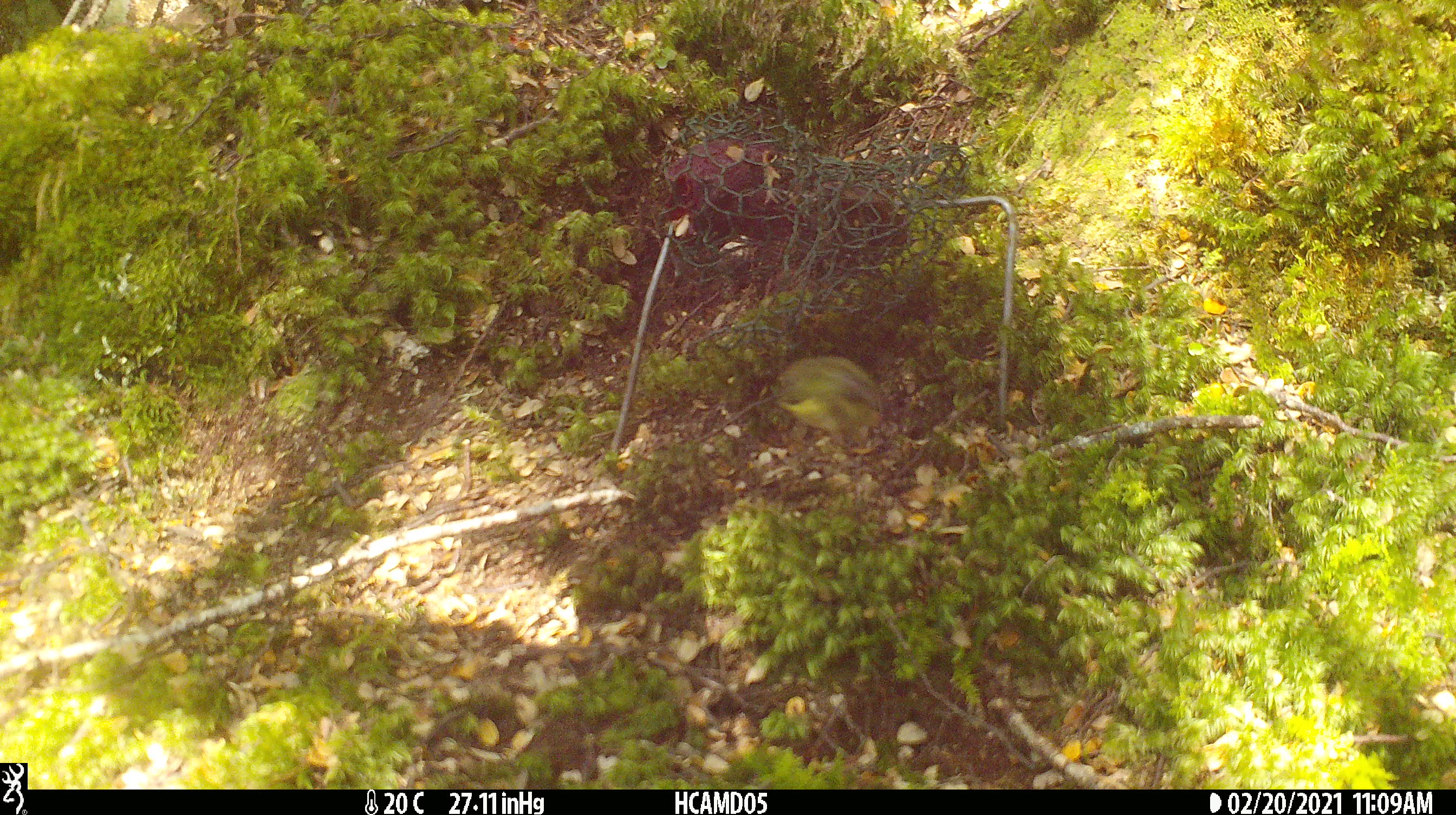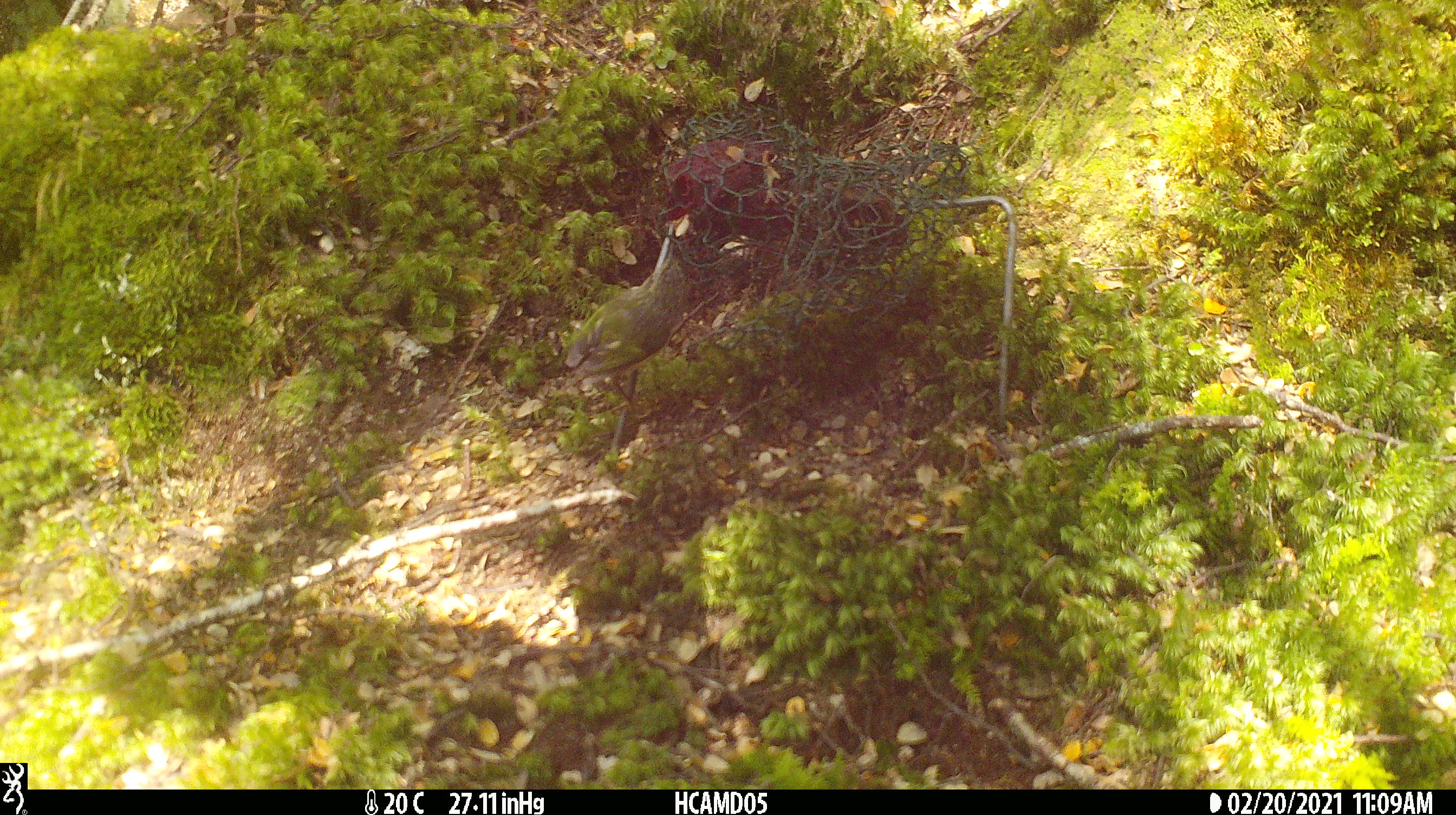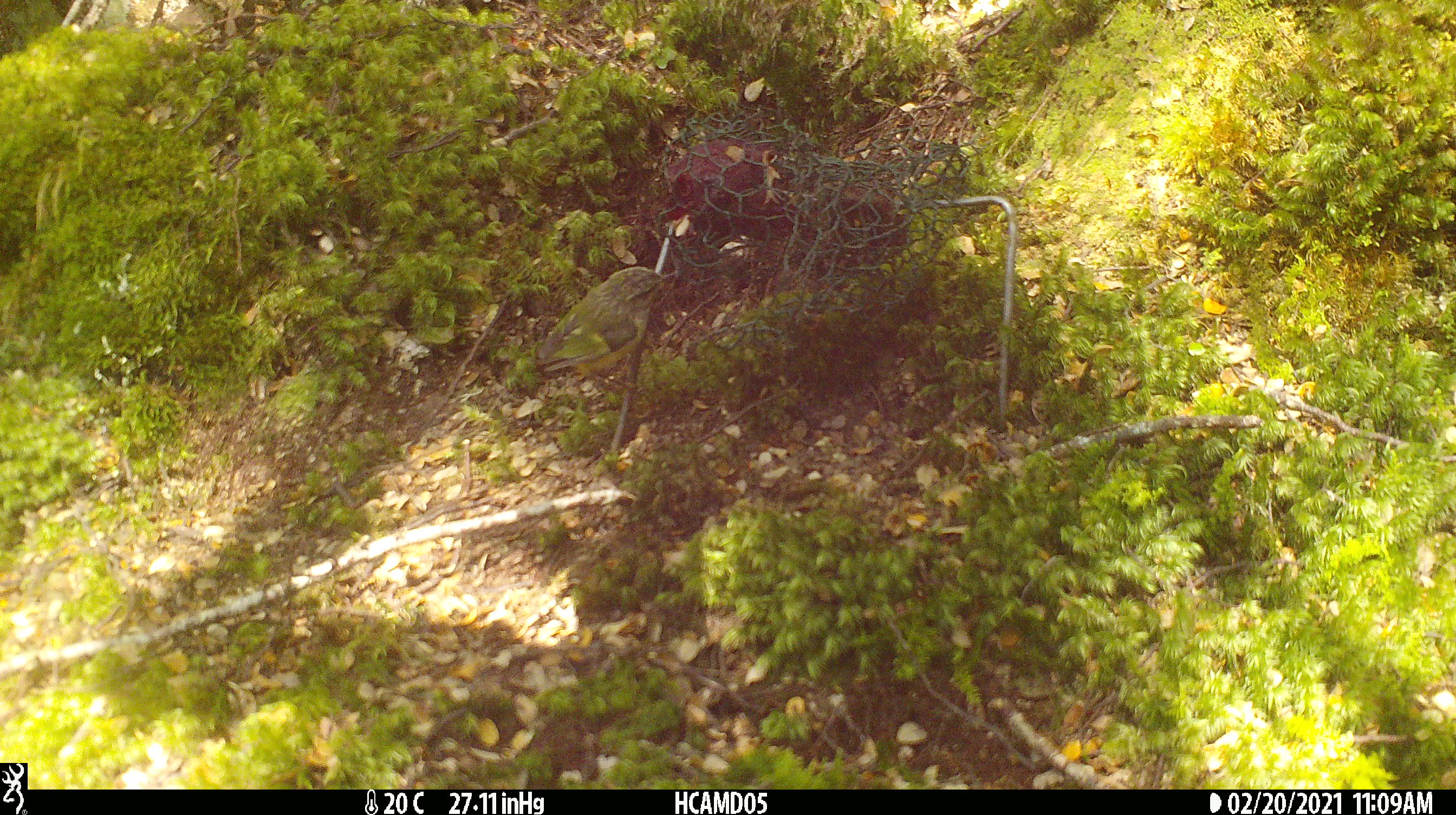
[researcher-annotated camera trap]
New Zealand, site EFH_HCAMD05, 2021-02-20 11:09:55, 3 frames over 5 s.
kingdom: Animalia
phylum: Chordata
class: Aves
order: Passeriformes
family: Acanthisittidae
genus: Acanthisitta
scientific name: Acanthisitta chloris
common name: rifleman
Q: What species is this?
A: Rifleman (Acanthisitta chloris).